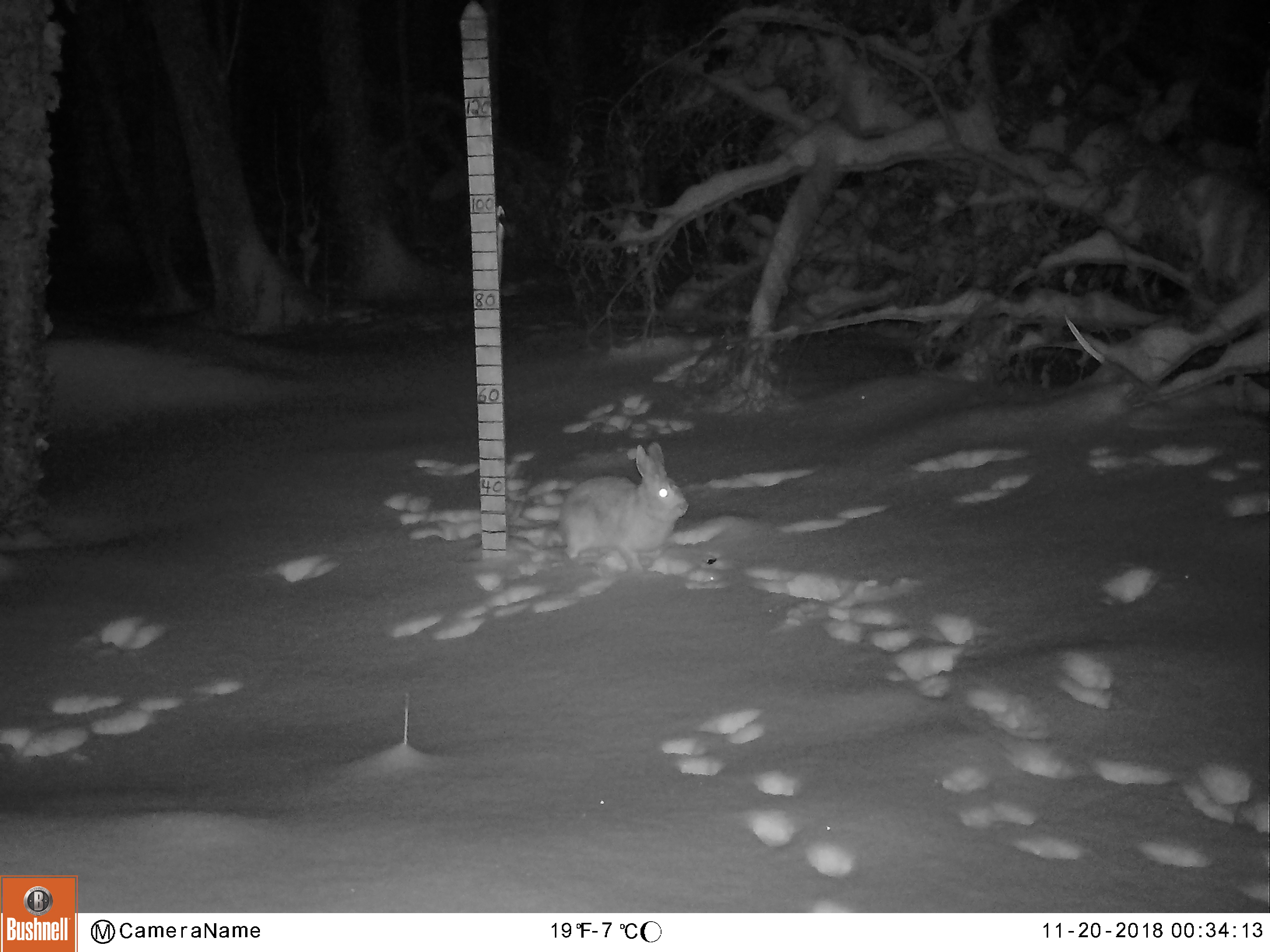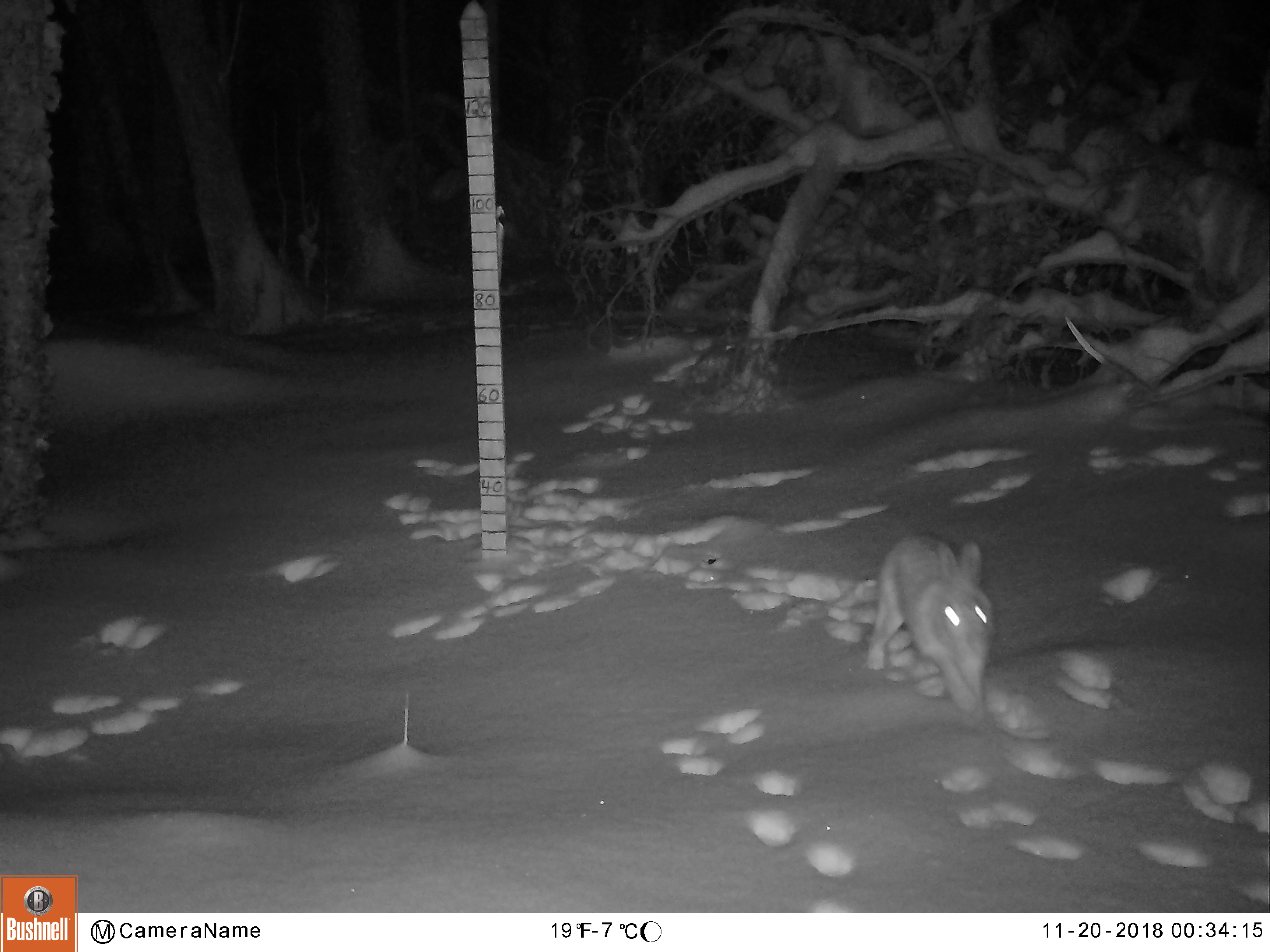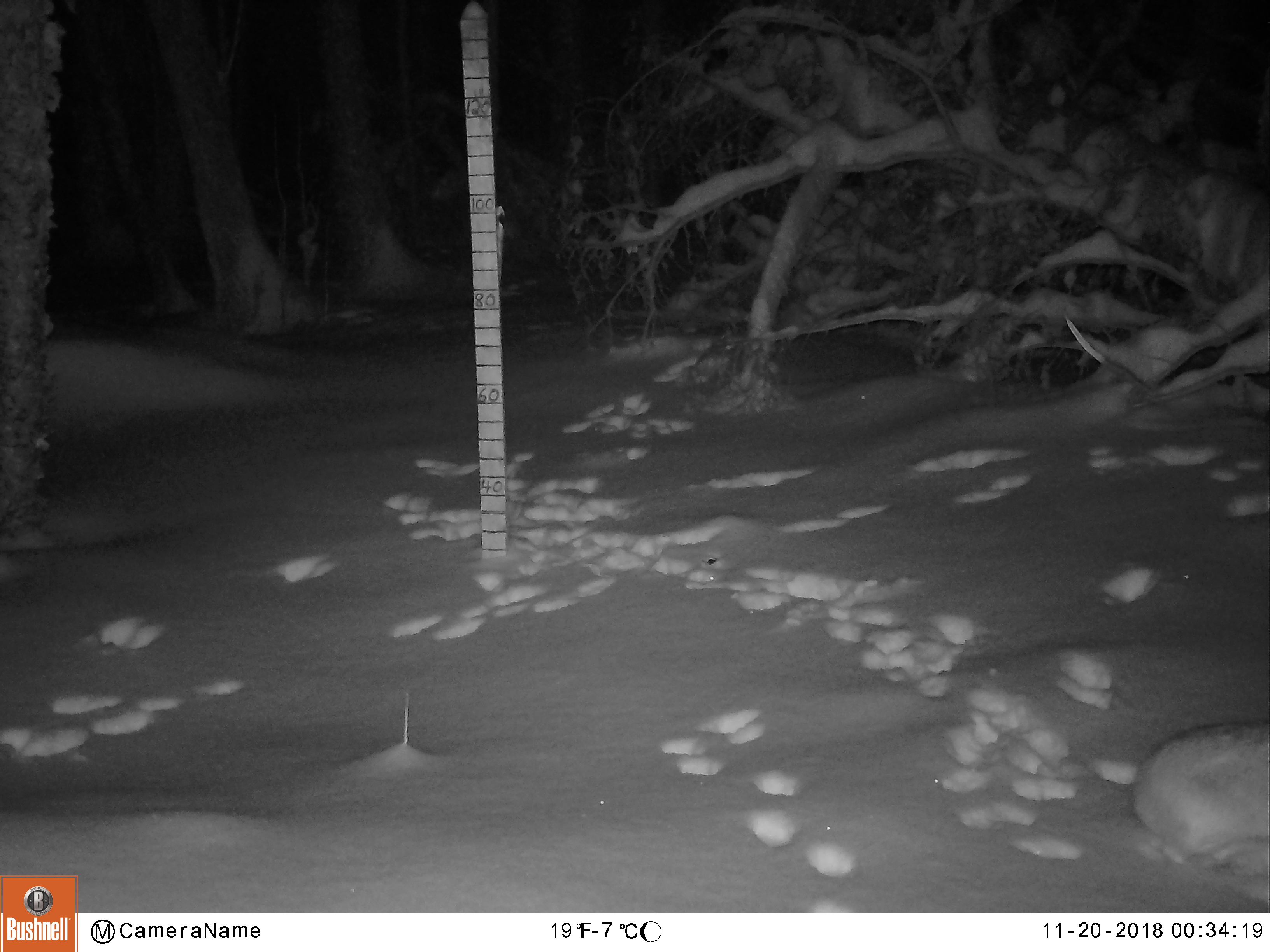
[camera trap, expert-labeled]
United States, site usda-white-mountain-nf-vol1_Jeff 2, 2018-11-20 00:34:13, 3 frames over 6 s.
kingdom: Animalia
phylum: Chordata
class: Mammalia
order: Lagomorpha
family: Leporidae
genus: Lepus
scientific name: Lepus americanus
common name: snowshoe hare